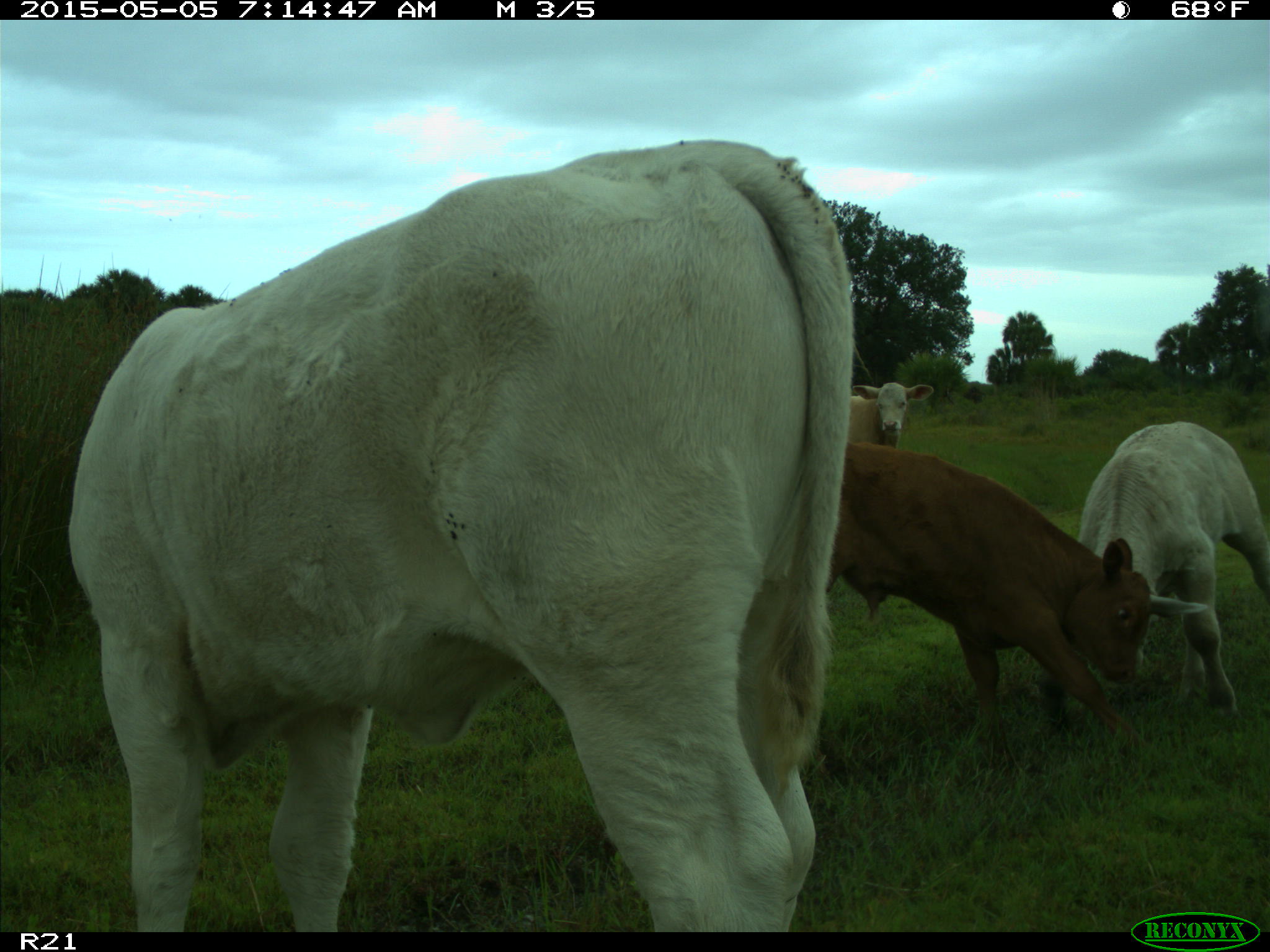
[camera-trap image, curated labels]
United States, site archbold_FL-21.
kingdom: Animalia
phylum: Chordata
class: Mammalia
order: Artiodactyla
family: Bovidae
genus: Bos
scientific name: Bos taurus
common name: domestic cow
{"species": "Bos taurus (domestic cow)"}